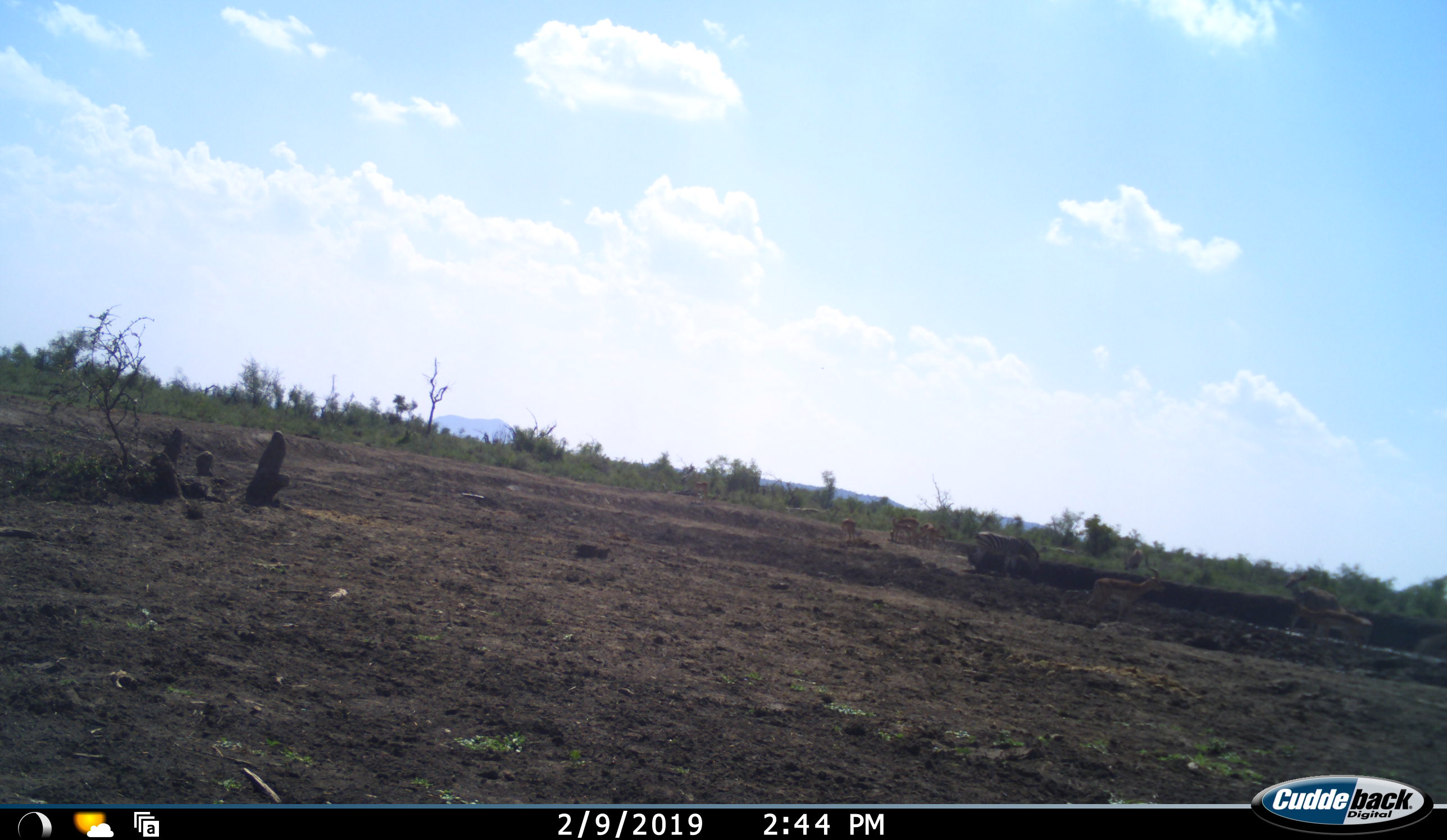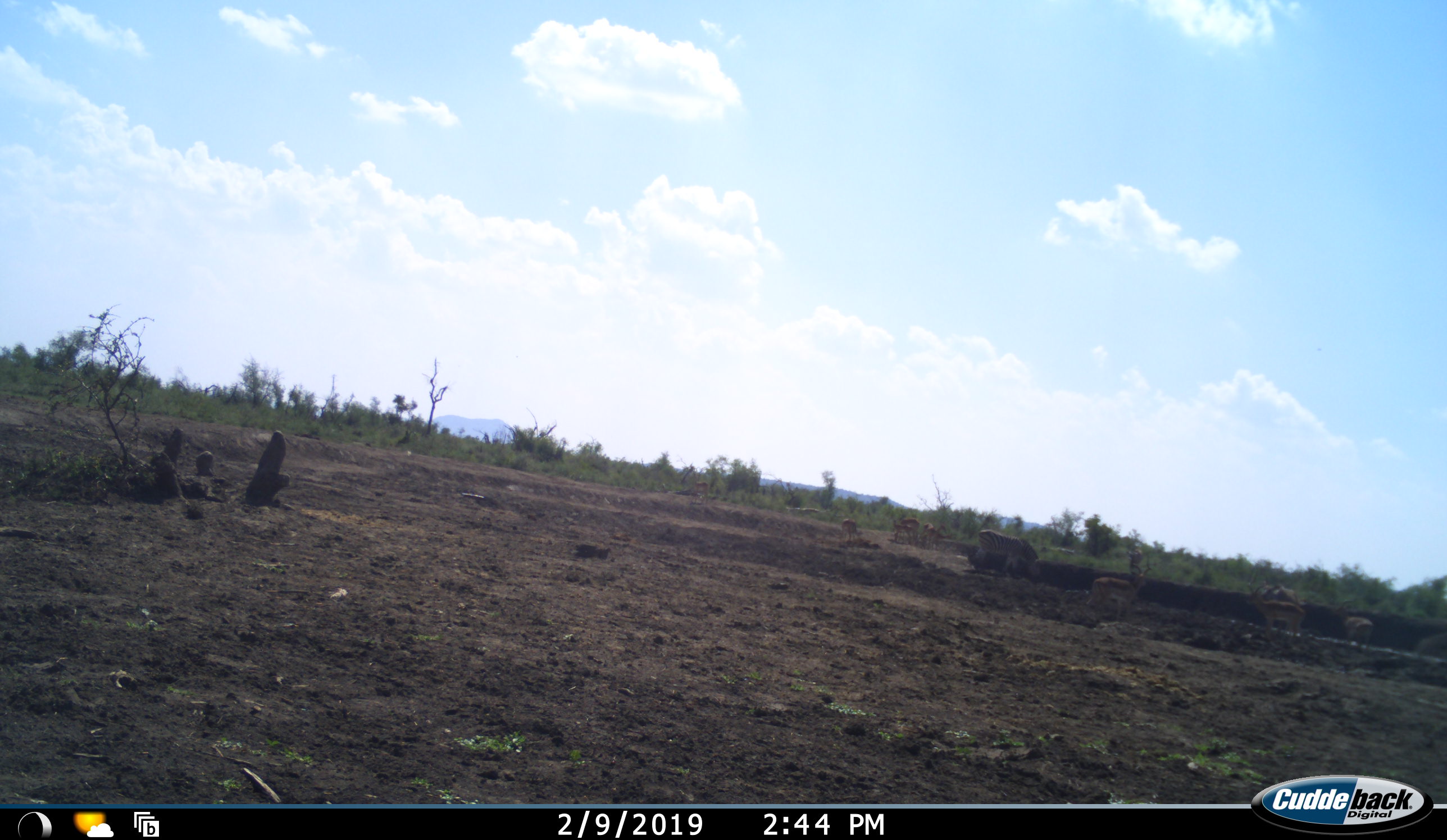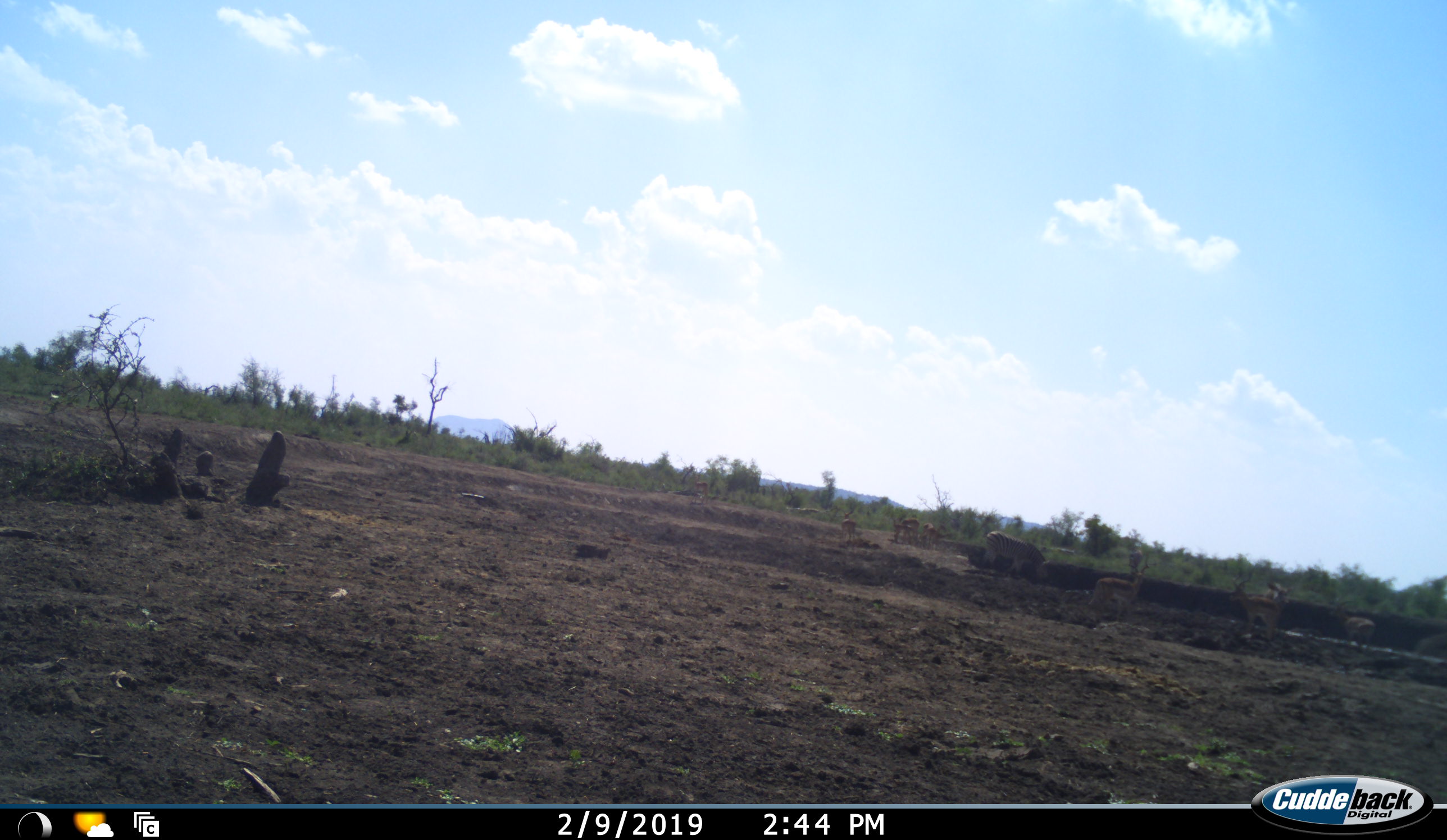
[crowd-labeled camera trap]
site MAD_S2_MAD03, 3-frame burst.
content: unidentified animal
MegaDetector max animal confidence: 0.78